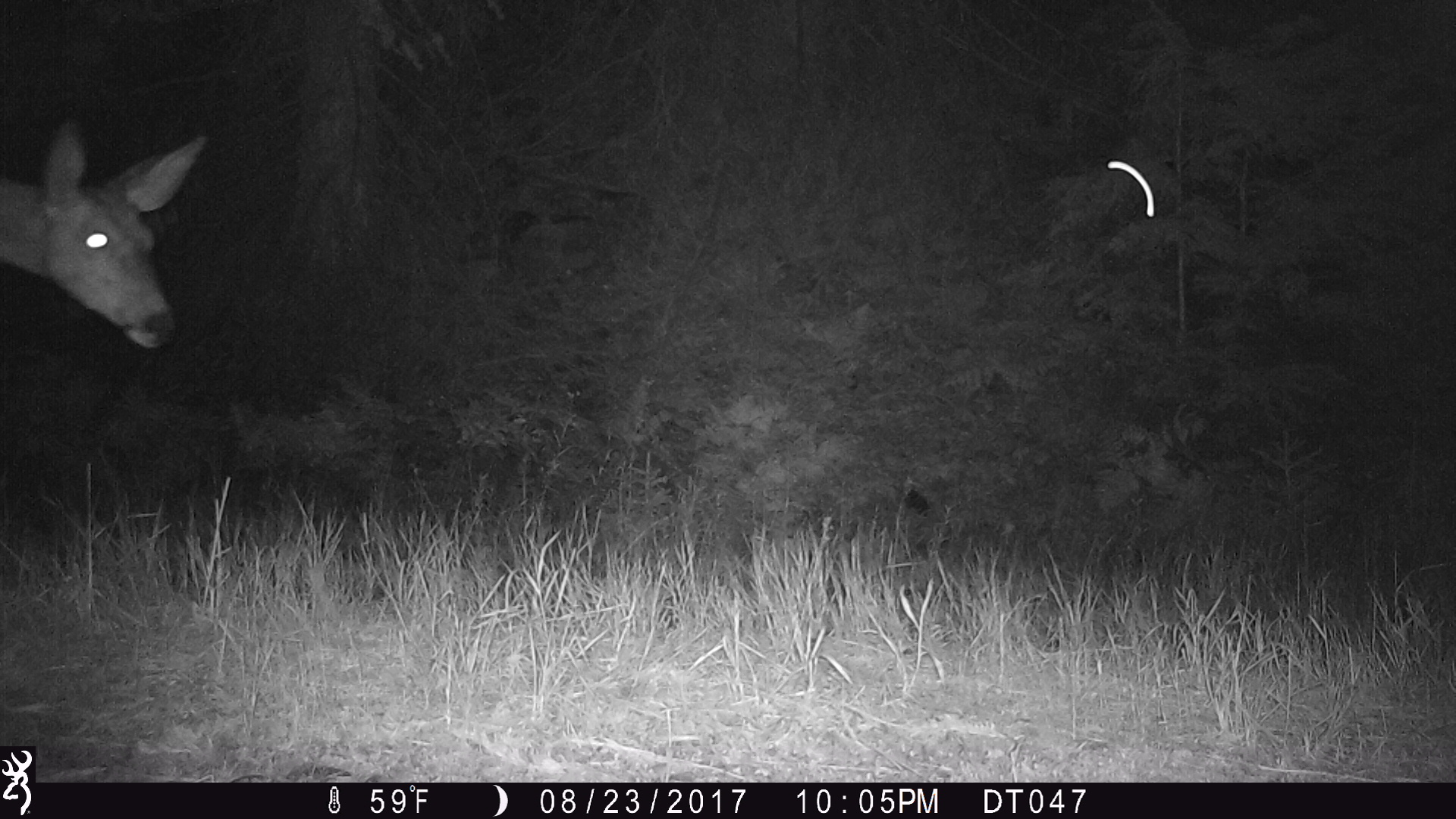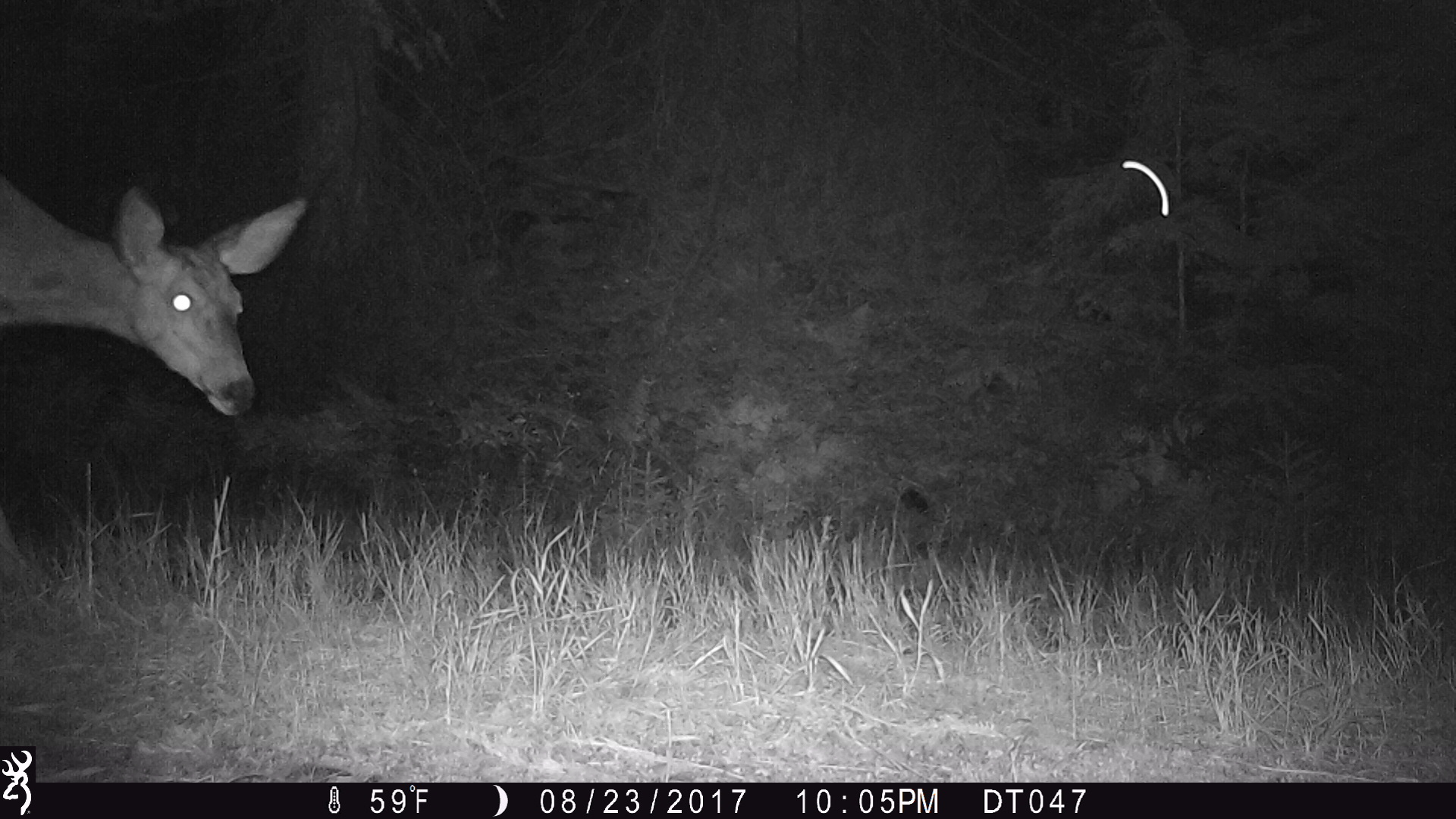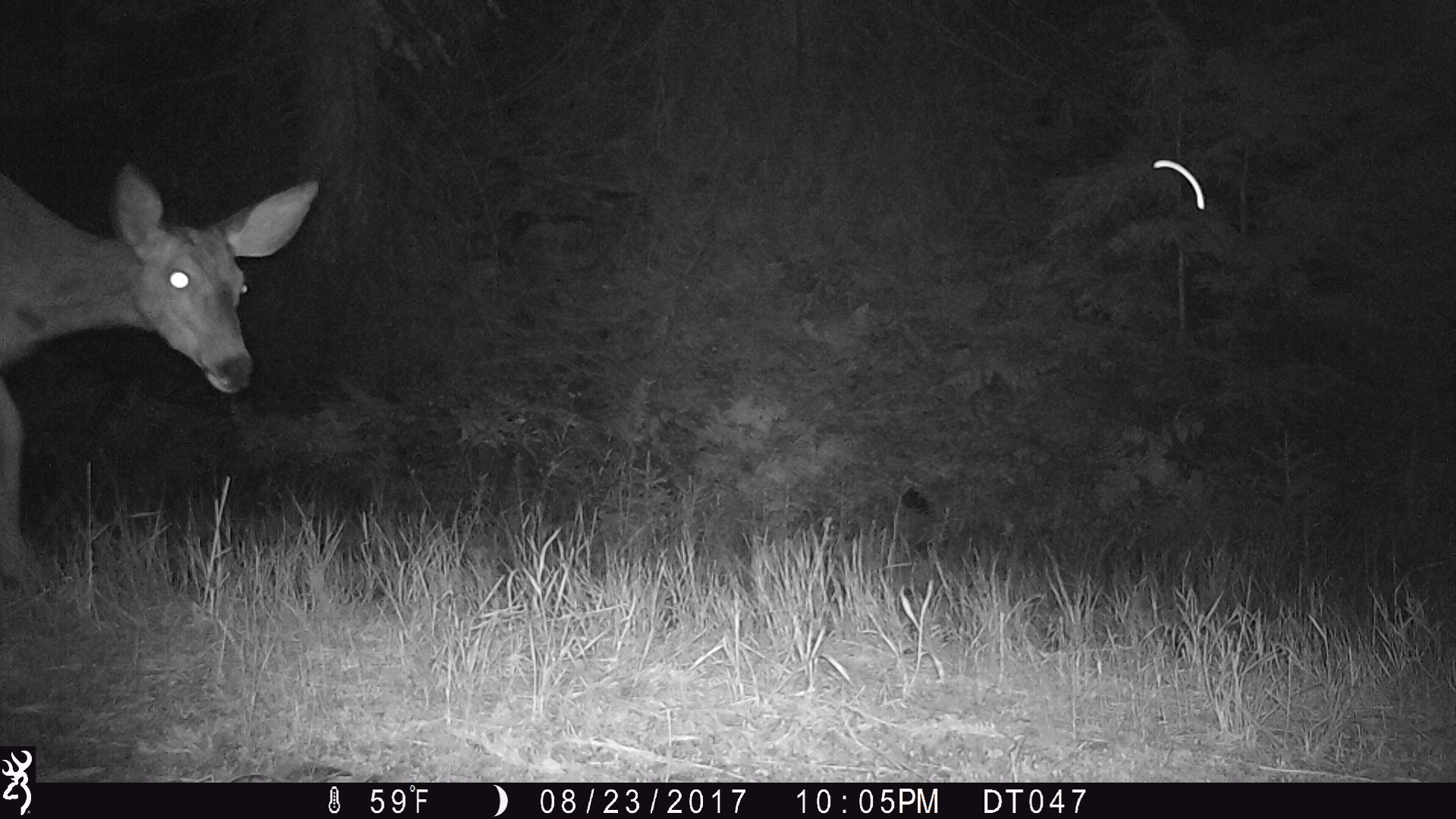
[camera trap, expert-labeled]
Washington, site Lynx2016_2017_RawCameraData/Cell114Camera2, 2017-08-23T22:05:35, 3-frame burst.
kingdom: Animalia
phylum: Chordata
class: Mammalia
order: Artiodactyla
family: Cervidae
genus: Odocoileus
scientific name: Odocoileus hemionus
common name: mule deer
Odocoileus hemionus (mule deer). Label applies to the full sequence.